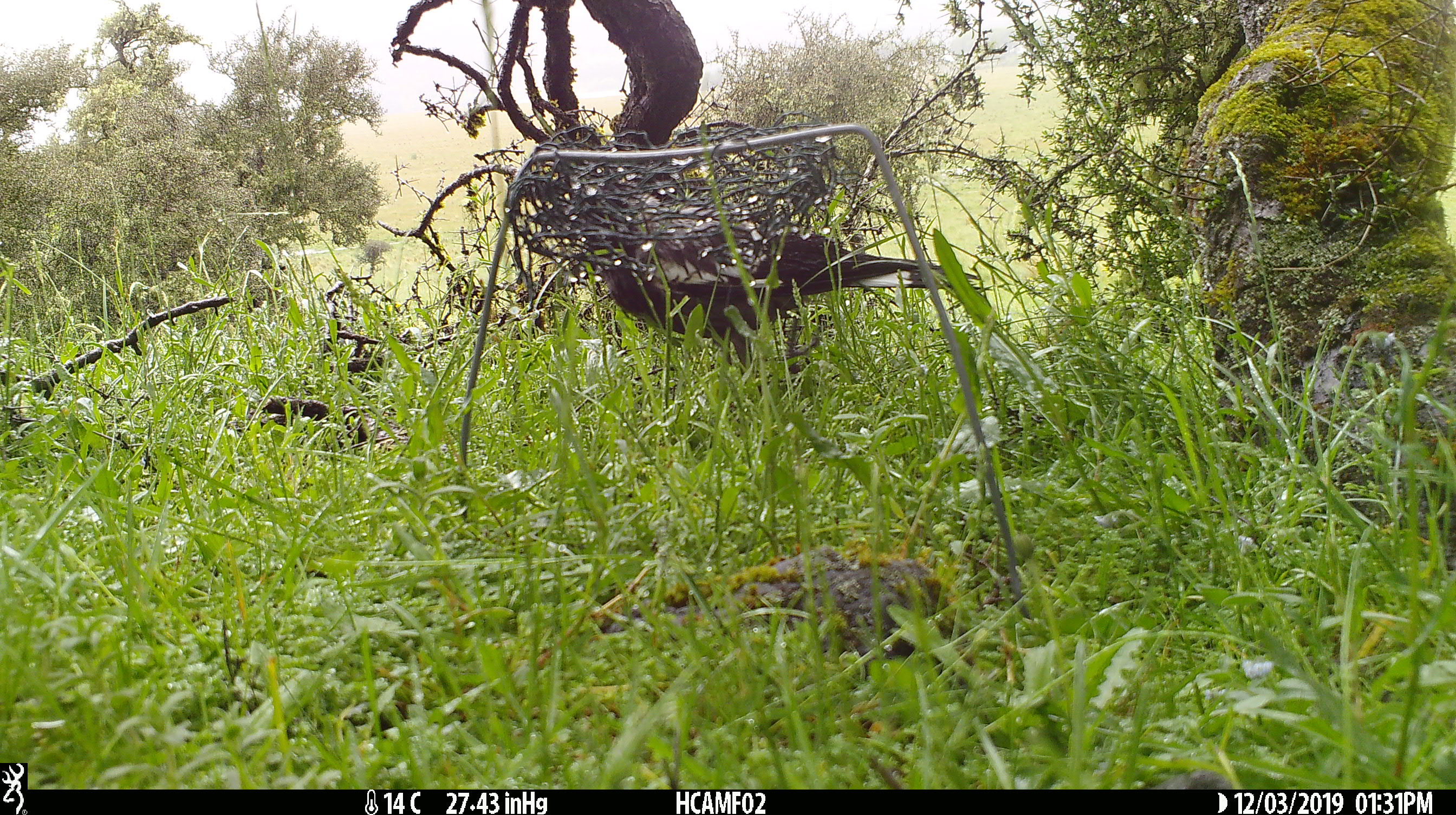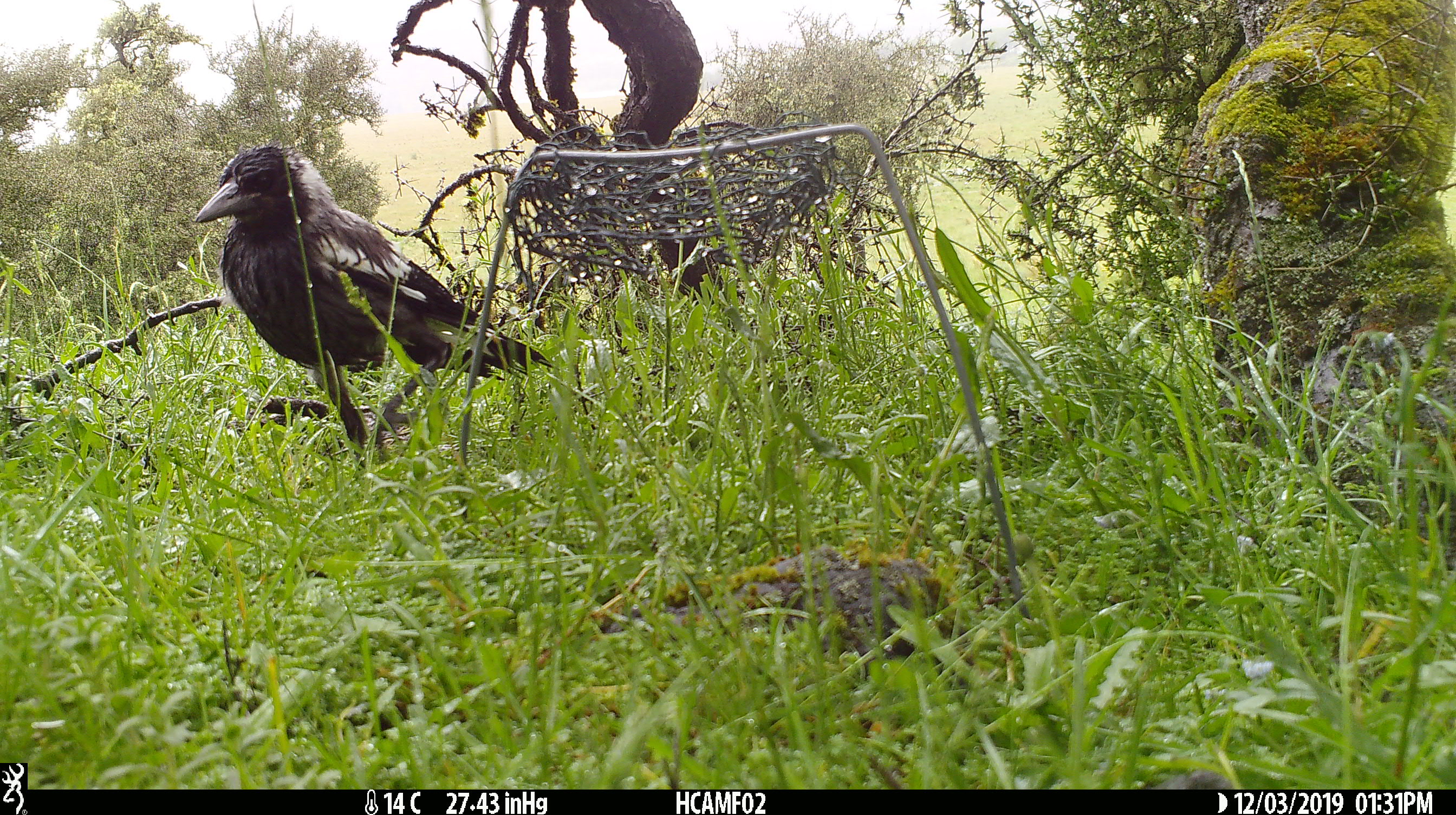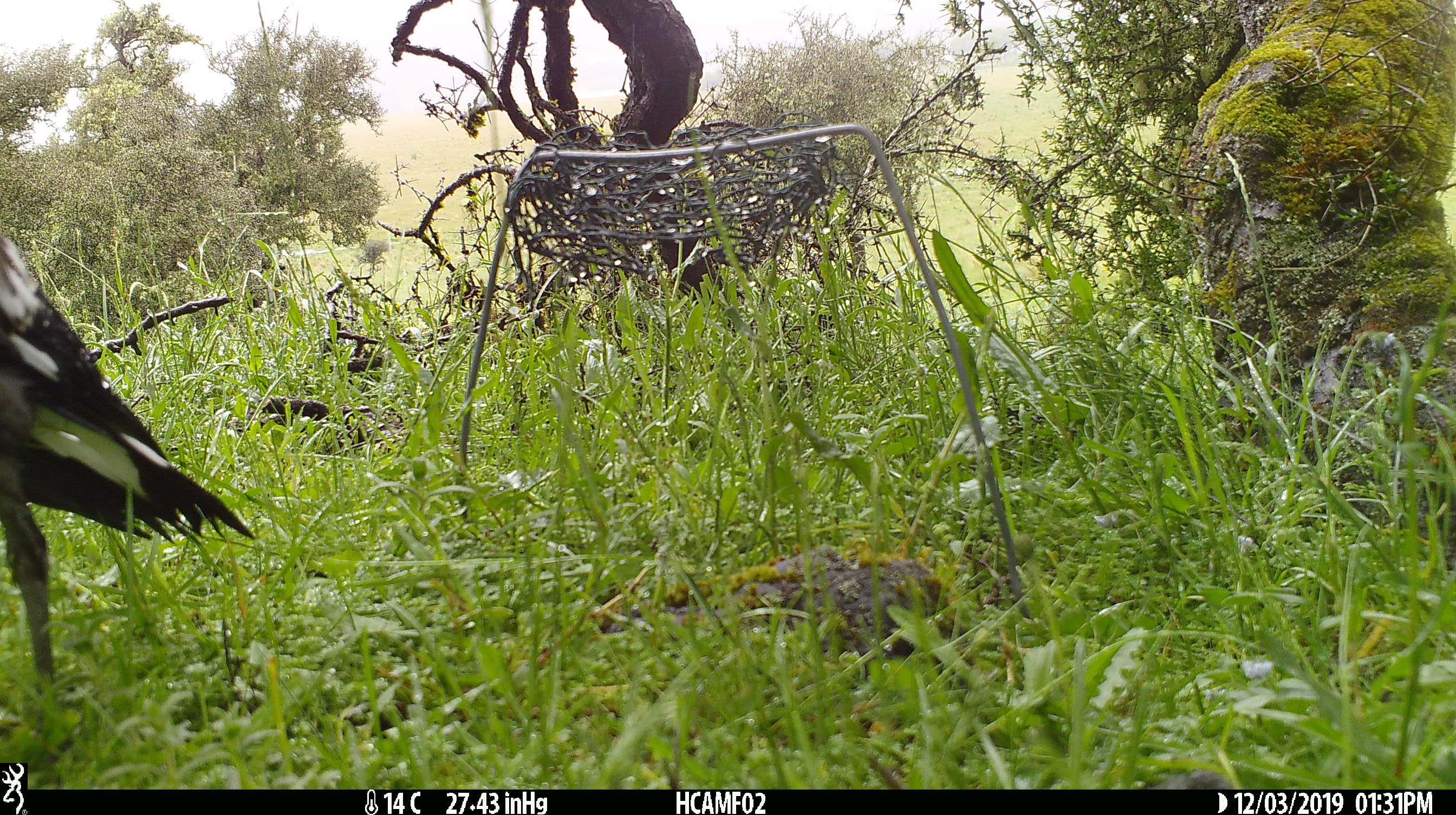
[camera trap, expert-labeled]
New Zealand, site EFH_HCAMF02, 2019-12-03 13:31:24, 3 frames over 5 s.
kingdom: Animalia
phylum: Chordata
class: Aves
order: Passeriformes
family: Artamidae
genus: Gymnorhina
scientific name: Gymnorhina tibicen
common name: australian magpie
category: magpie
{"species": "magpie (australian magpie) (Gymnorhina tibicen)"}